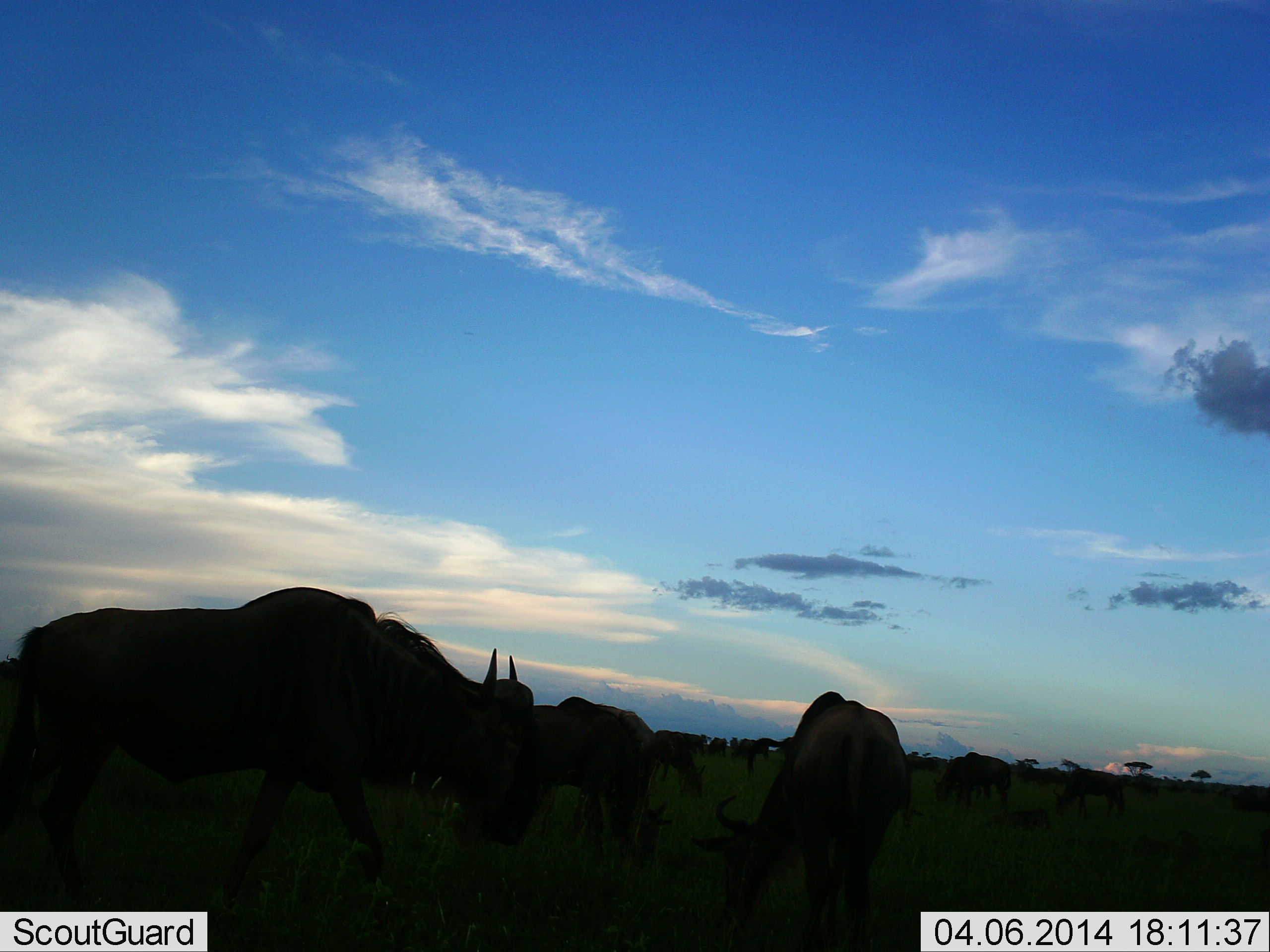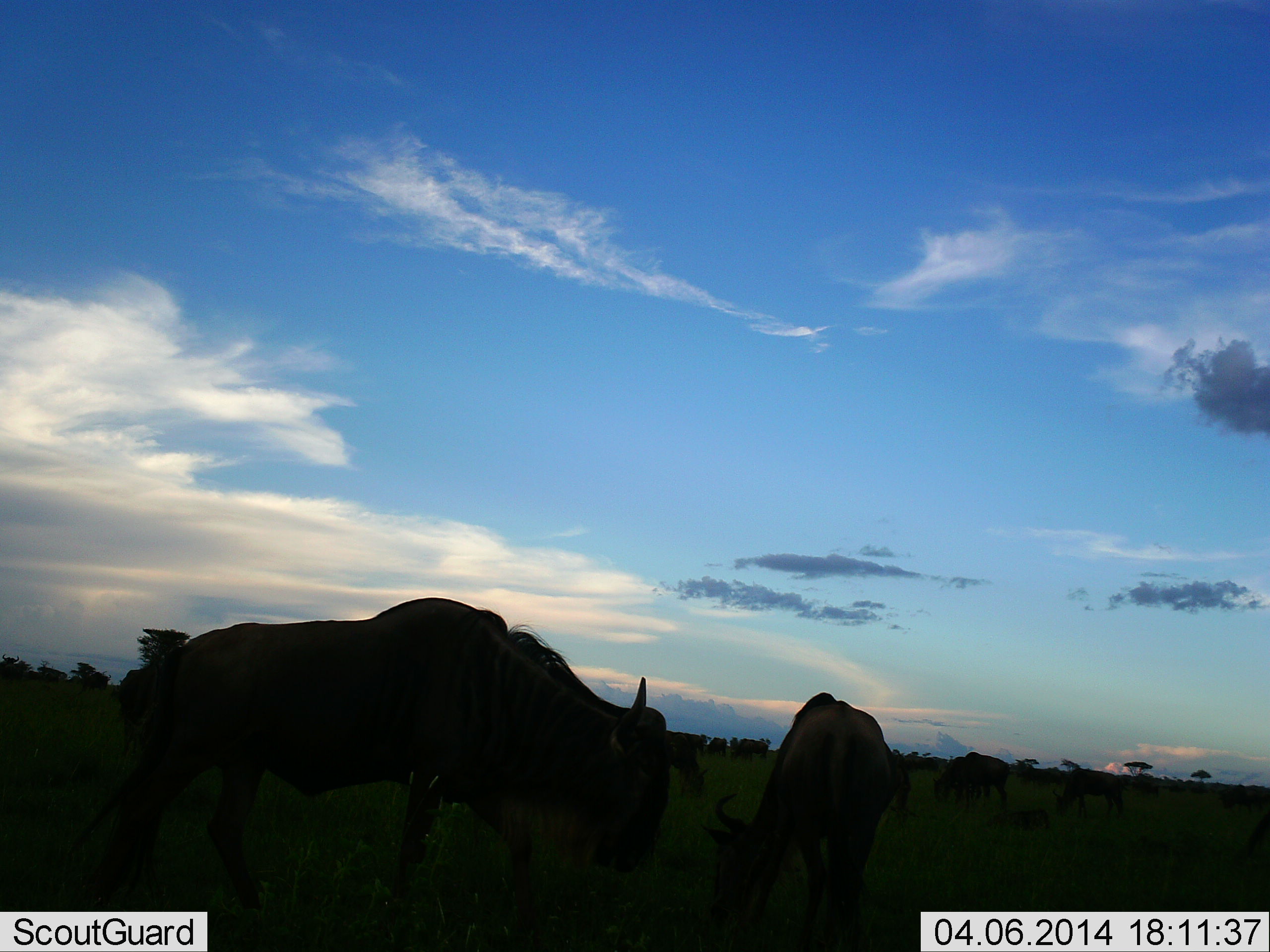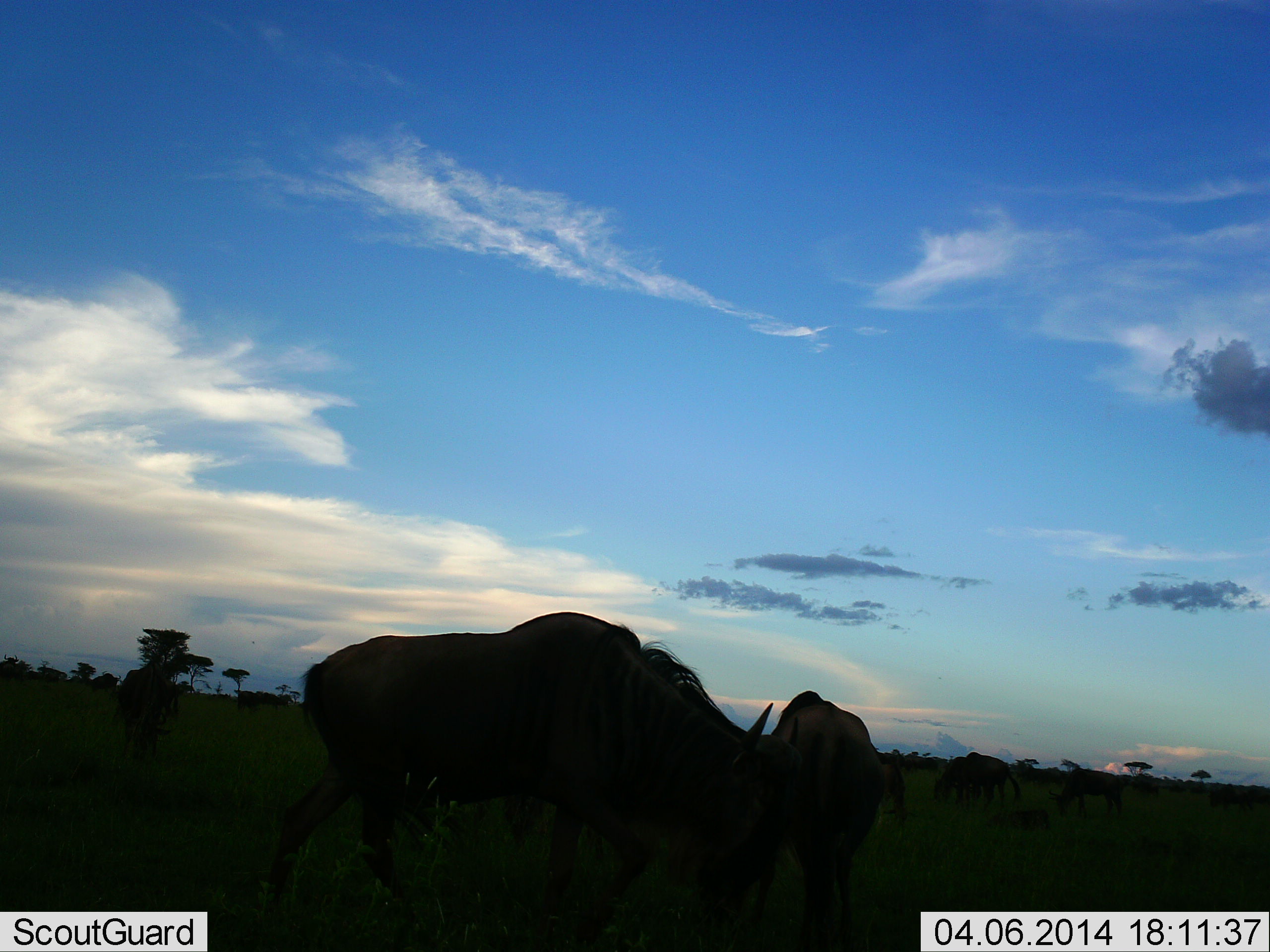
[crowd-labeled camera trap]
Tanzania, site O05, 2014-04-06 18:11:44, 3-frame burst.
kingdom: Animalia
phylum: Chordata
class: Mammalia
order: Artiodactyla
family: Bovidae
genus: Connochaetes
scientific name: Connochaetes taurinus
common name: blue wildebeest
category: wildebeest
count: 7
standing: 53%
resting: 6%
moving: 31%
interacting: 0%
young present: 3%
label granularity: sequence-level